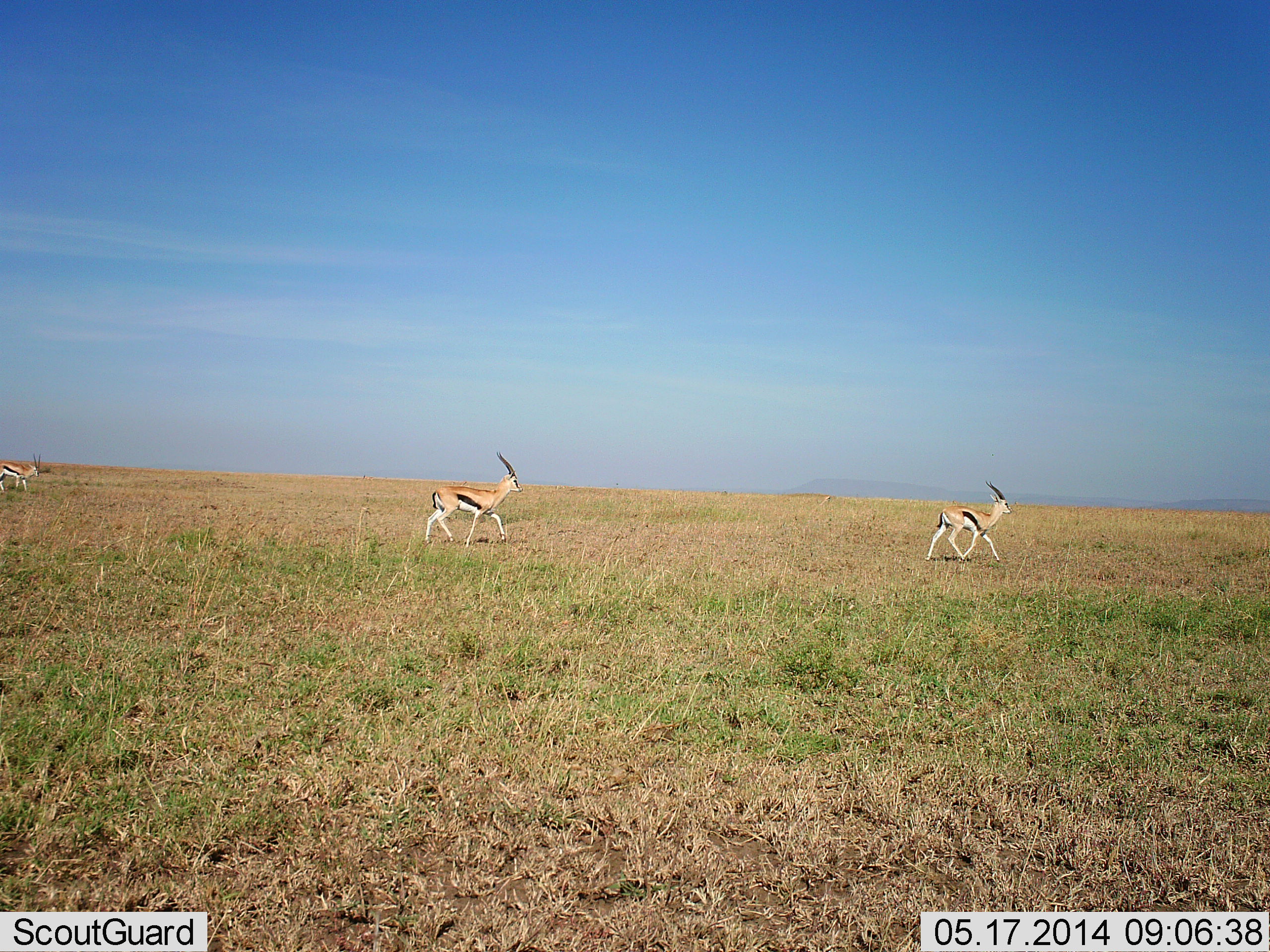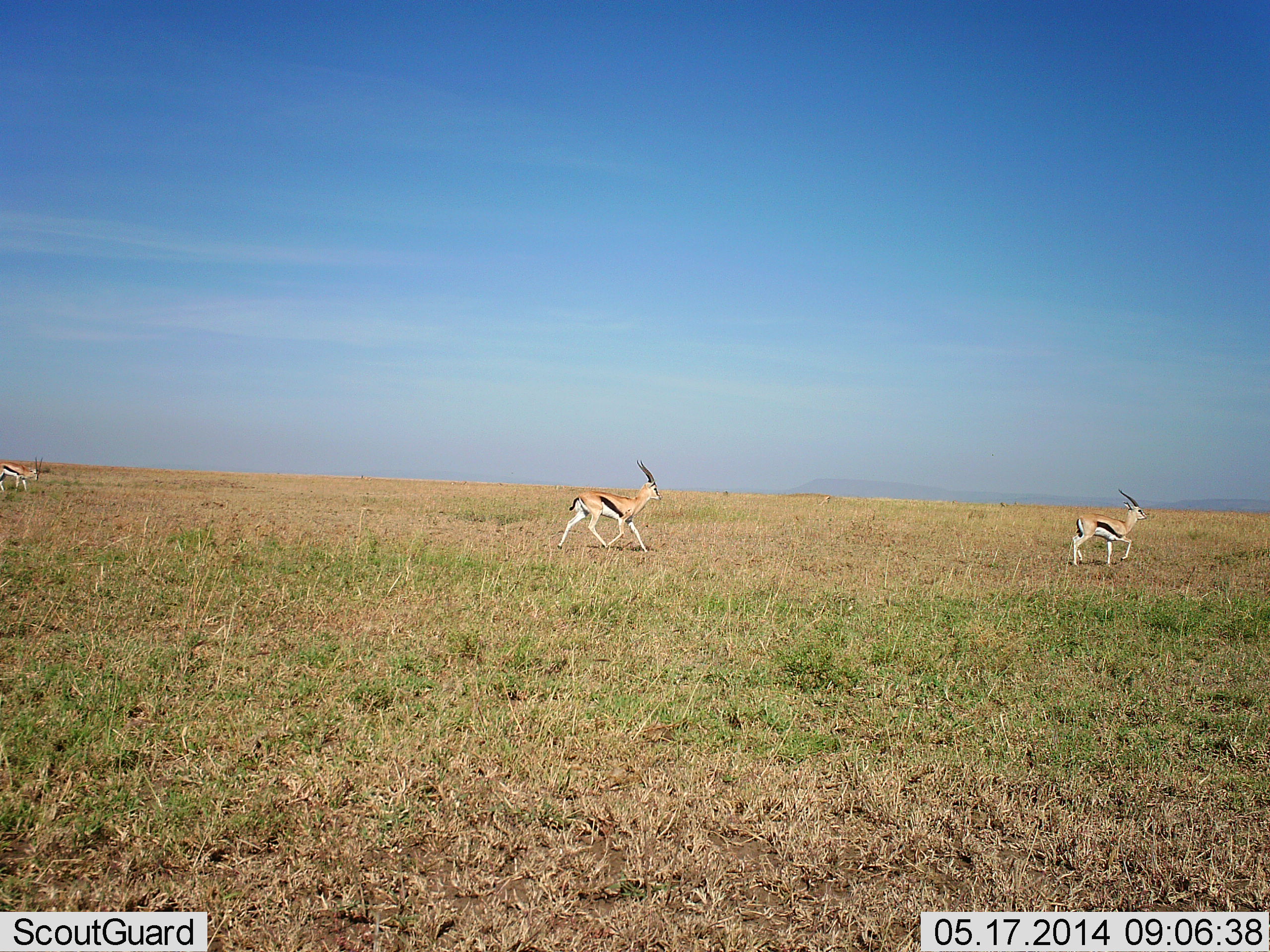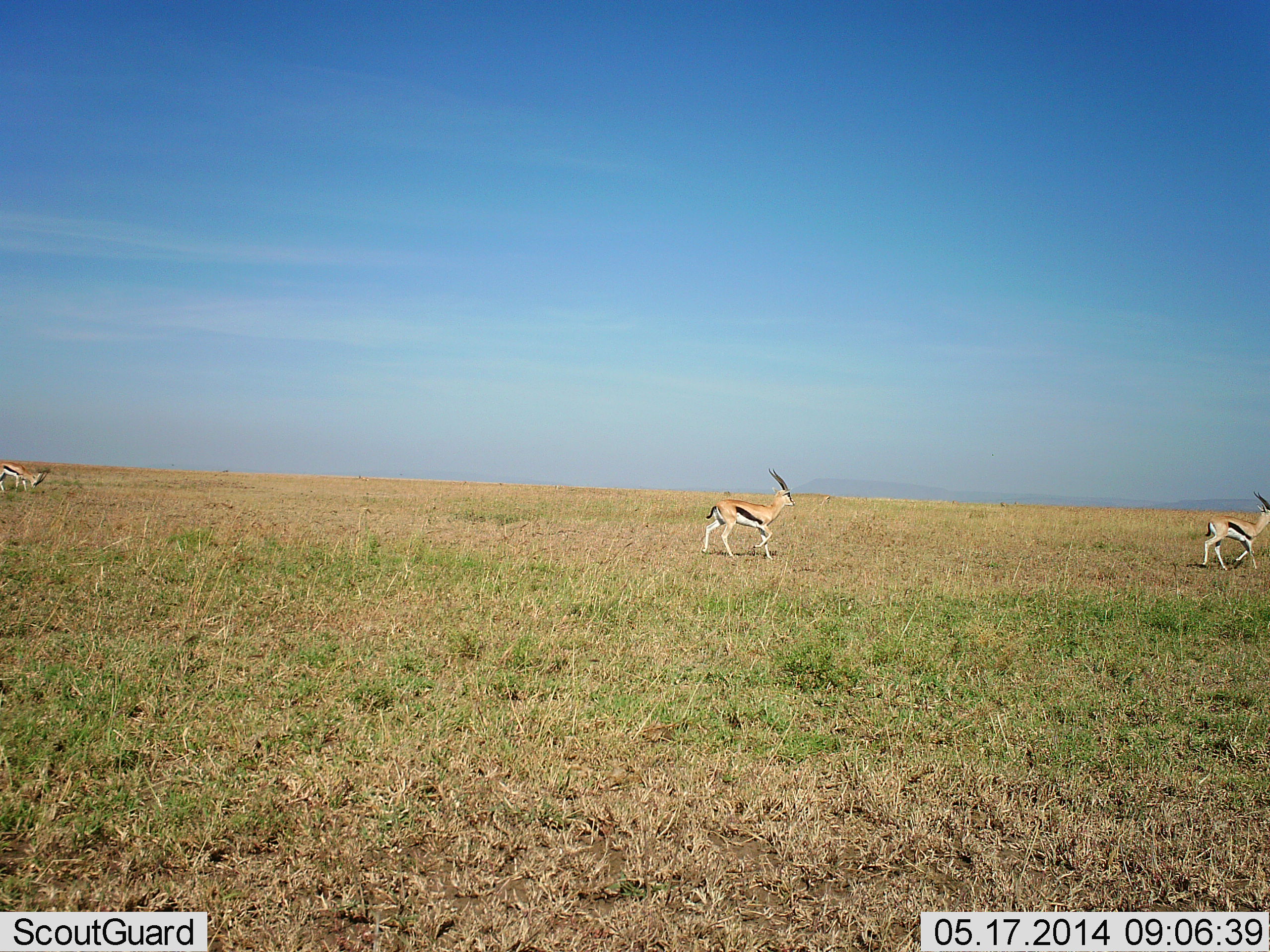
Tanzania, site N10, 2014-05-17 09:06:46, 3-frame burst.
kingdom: Animalia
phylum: Chordata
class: Mammalia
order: Artiodactyla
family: Bovidae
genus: Eudorcas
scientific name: Eudorcas thomsonii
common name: thomson's gazelle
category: gazellethomsons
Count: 3.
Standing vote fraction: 30%.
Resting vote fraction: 0%.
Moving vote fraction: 100%.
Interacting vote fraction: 0%.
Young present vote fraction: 0%.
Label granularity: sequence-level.